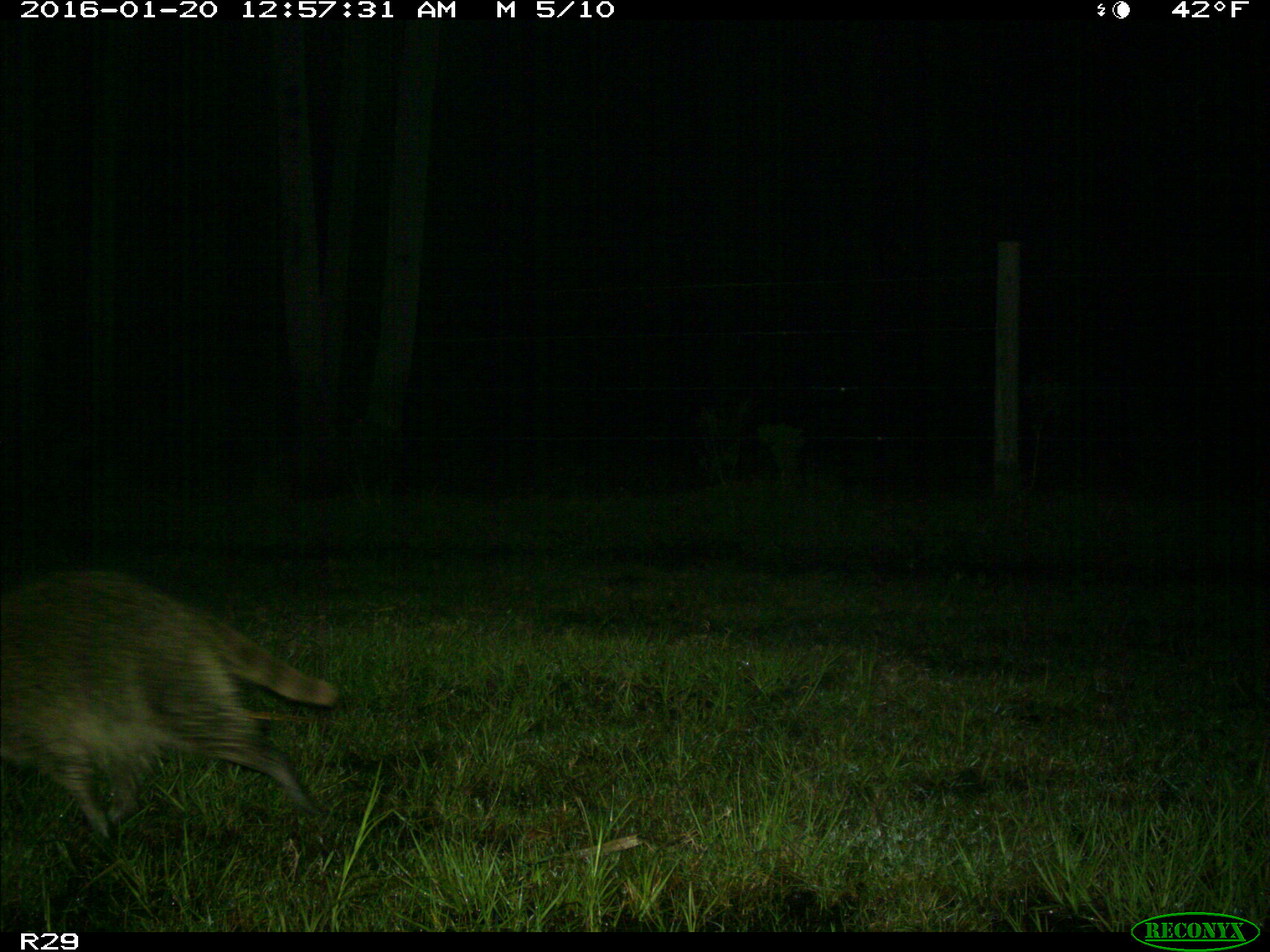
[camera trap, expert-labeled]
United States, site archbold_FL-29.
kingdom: Animalia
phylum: Chordata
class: Mammalia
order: Carnivora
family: Procyonidae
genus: Procyon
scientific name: Procyon lotor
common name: common raccoon